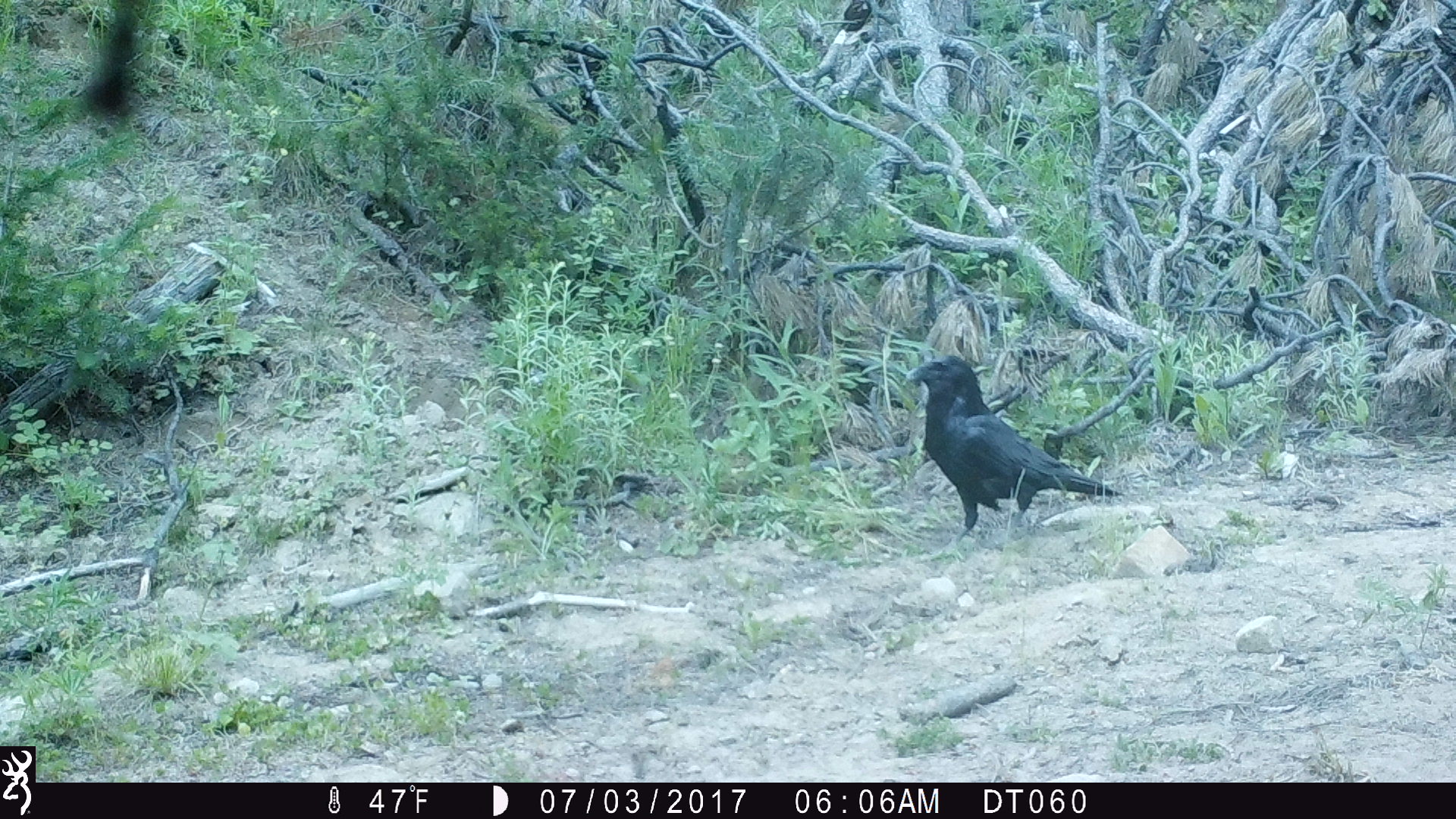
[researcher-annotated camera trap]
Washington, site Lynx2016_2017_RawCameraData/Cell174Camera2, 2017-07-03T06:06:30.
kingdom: Animalia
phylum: Chordata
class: Aves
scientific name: Aves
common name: birds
Aves (birds). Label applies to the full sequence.